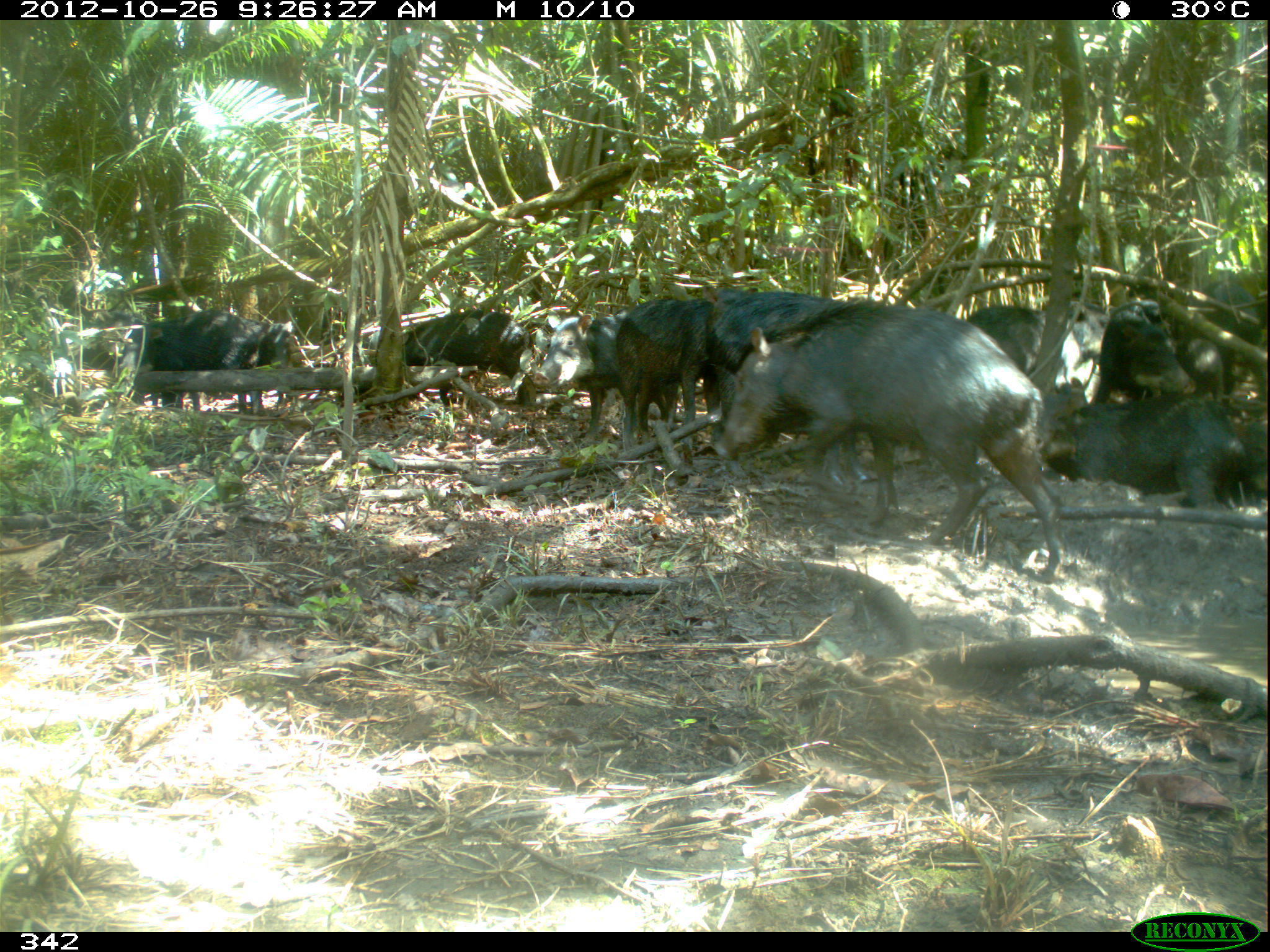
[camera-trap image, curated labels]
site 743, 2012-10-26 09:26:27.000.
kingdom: Animalia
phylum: Chordata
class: Mammalia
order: Artiodactyla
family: Tayassuidae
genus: Tayassu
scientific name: Tayassu pecari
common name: white-lipped peccary